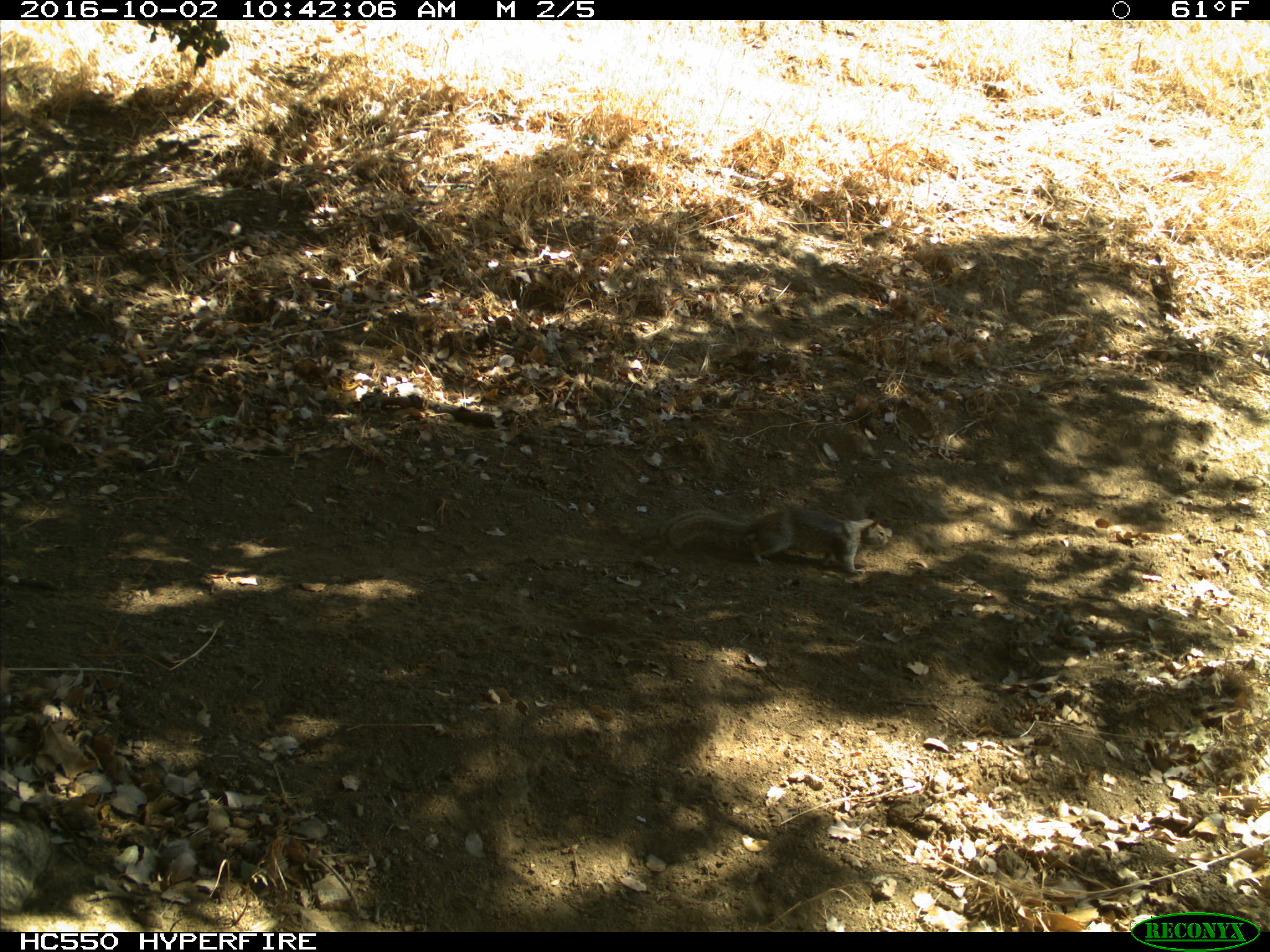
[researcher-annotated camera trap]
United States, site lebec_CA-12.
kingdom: Animalia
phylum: Chordata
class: Mammalia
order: Rodentia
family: Sciuridae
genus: Otospermophilus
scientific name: Otospermophilus beecheyi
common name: california ground squirrel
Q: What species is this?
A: Otospermophilus beecheyi (california ground squirrel).